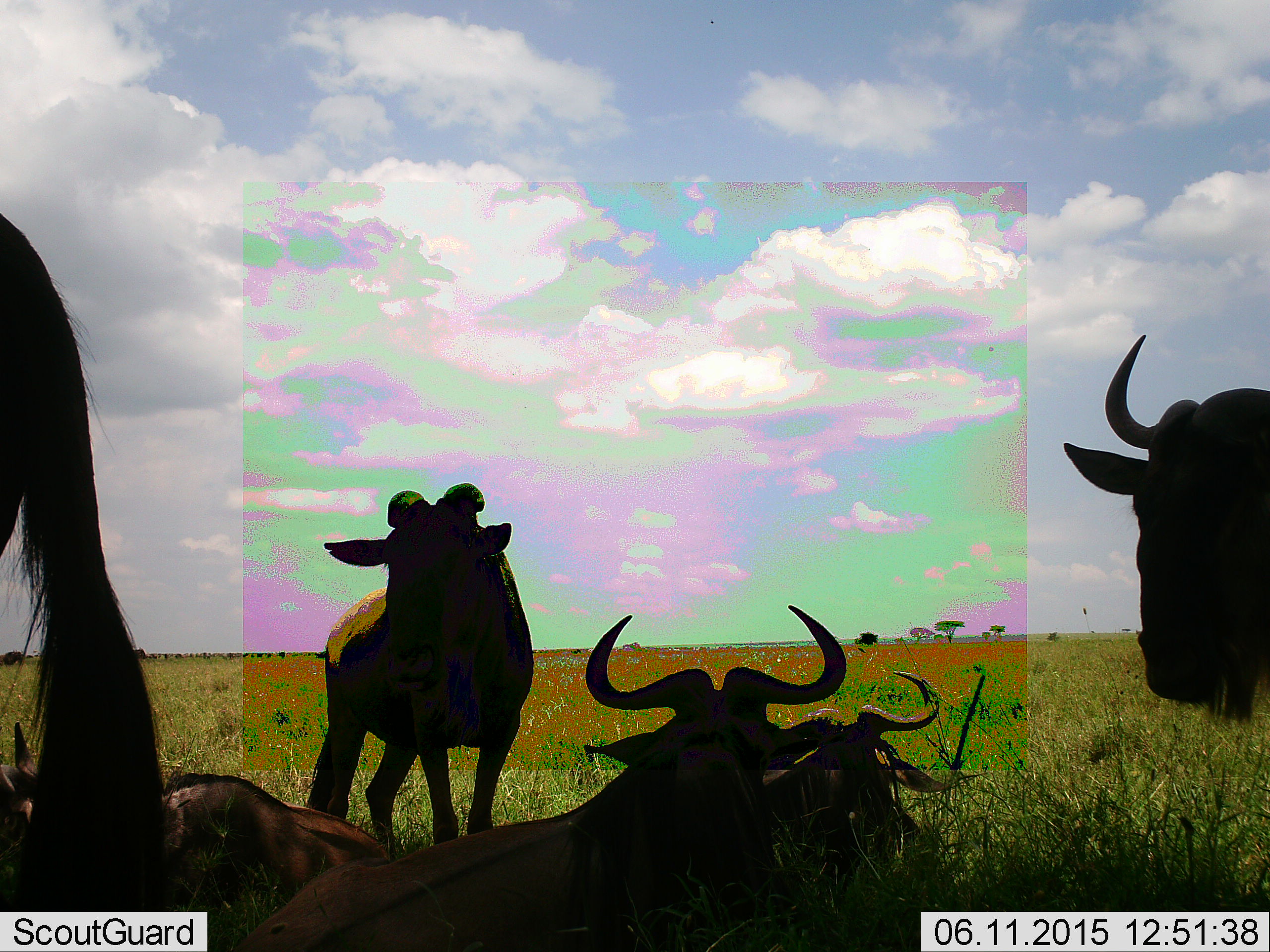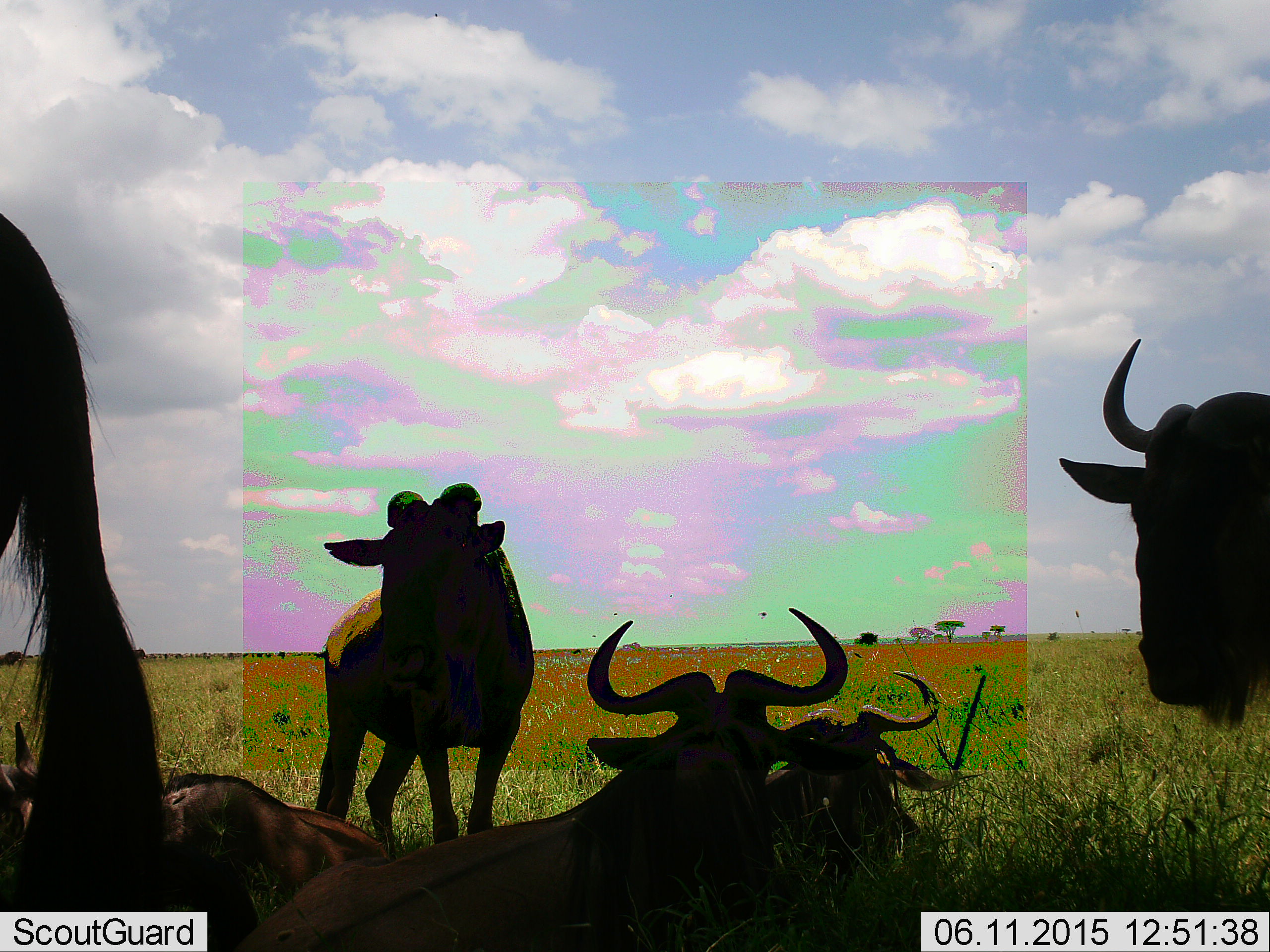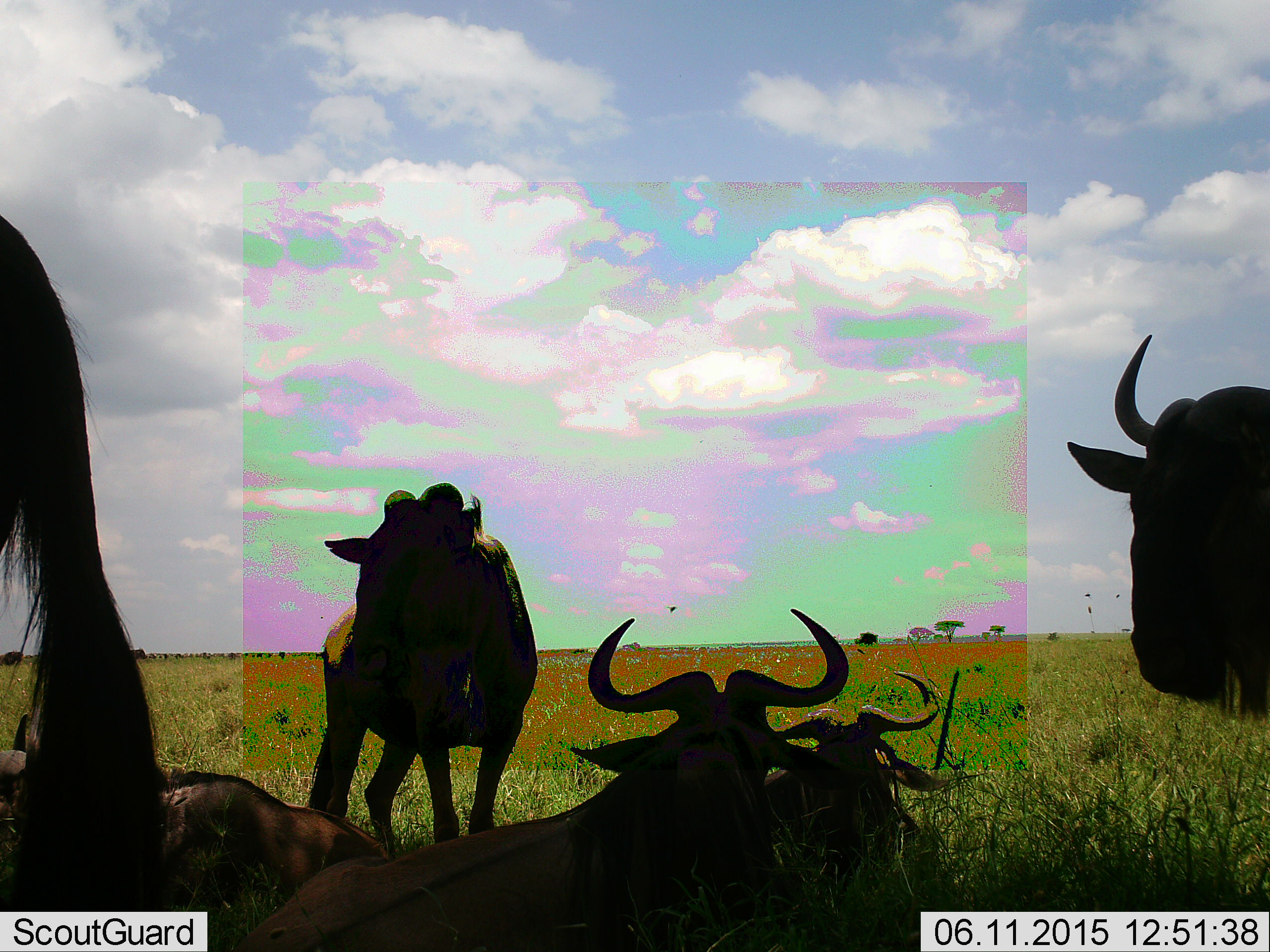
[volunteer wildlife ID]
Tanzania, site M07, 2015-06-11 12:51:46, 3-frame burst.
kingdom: Animalia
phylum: Chordata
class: Mammalia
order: Artiodactyla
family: Bovidae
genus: Connochaetes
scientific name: Connochaetes taurinus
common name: blue wildebeest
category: wildebeest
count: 5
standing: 67%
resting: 92%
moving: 8%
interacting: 0%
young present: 0%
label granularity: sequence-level